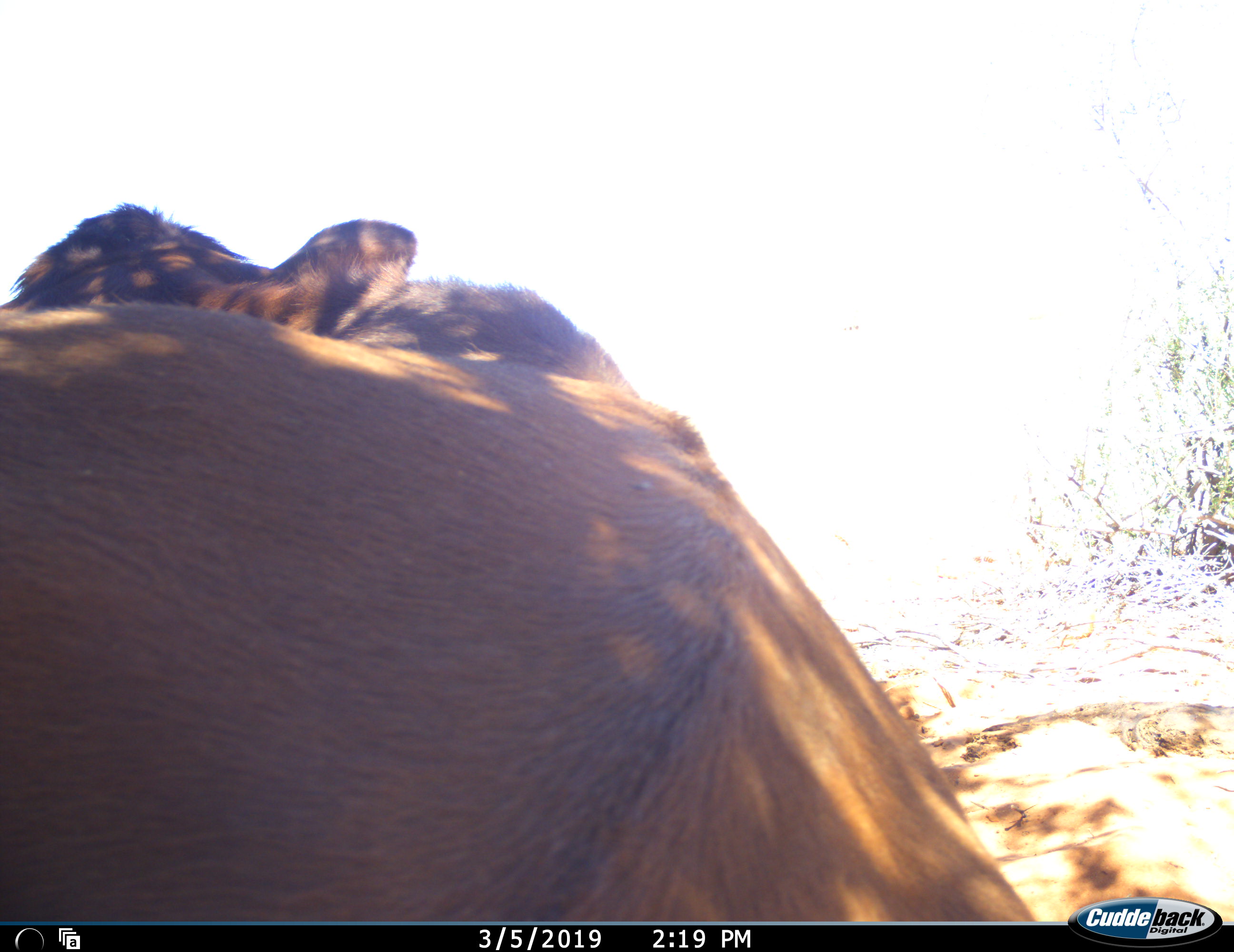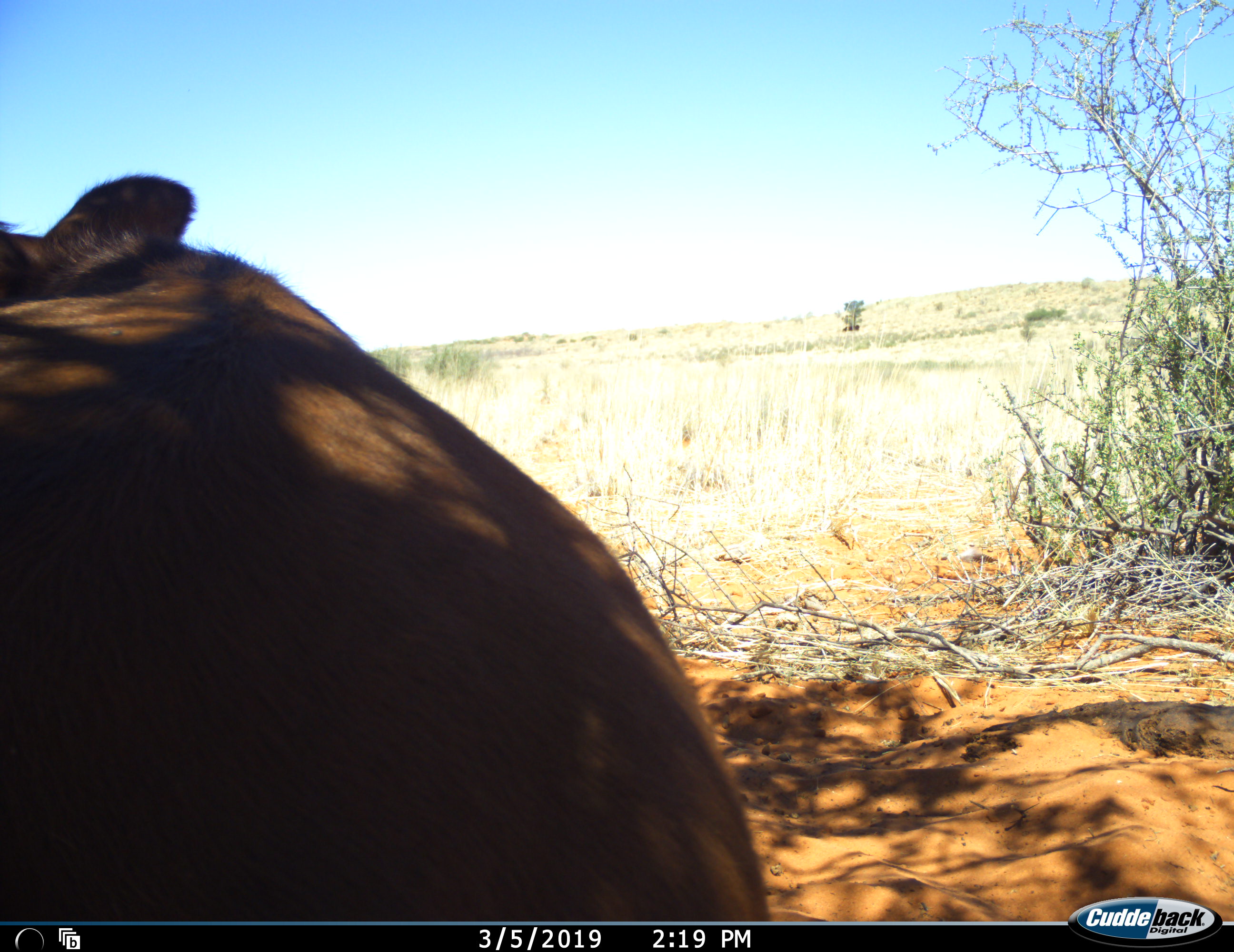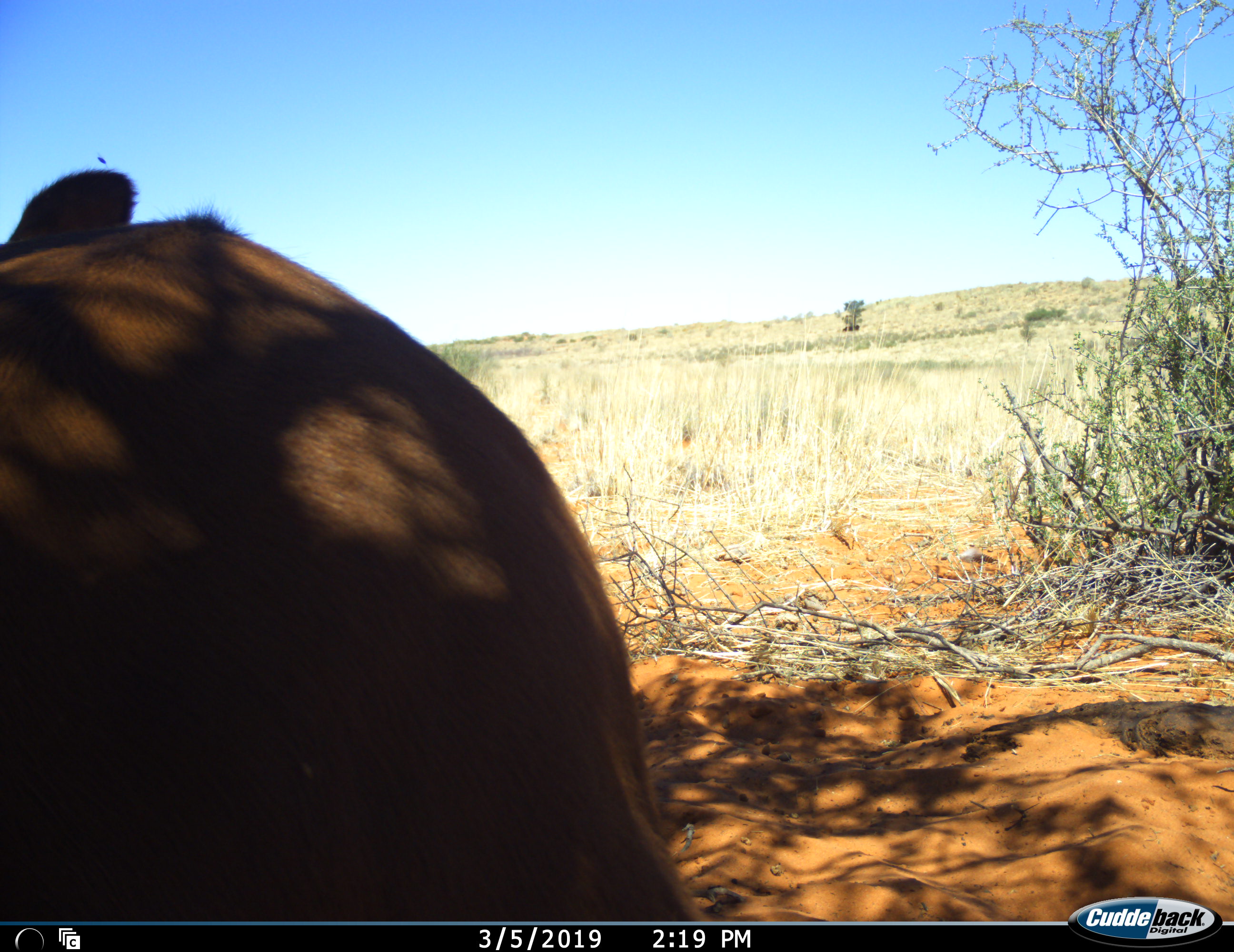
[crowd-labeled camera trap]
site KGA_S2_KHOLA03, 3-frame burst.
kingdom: Animalia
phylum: Chordata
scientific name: Vertebrata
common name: domestic animal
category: domesticanimal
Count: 1.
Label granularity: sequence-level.